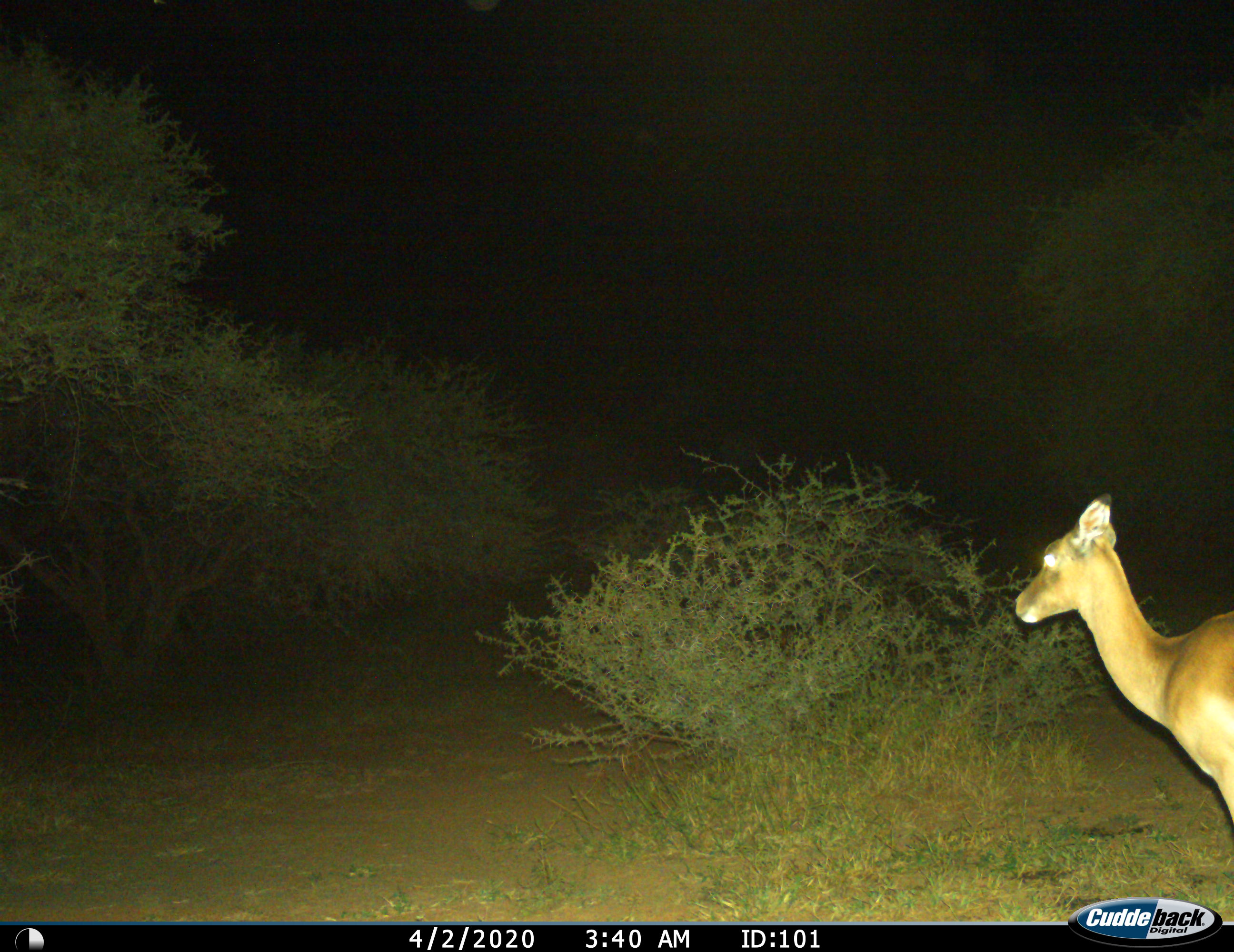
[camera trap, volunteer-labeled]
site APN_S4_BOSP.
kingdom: Animalia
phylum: Chordata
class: Mammalia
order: Artiodactyla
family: Bovidae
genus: Aepyceros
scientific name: Aepyceros melampus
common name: impala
Impala (Aepyceros melampus), count 1. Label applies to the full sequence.